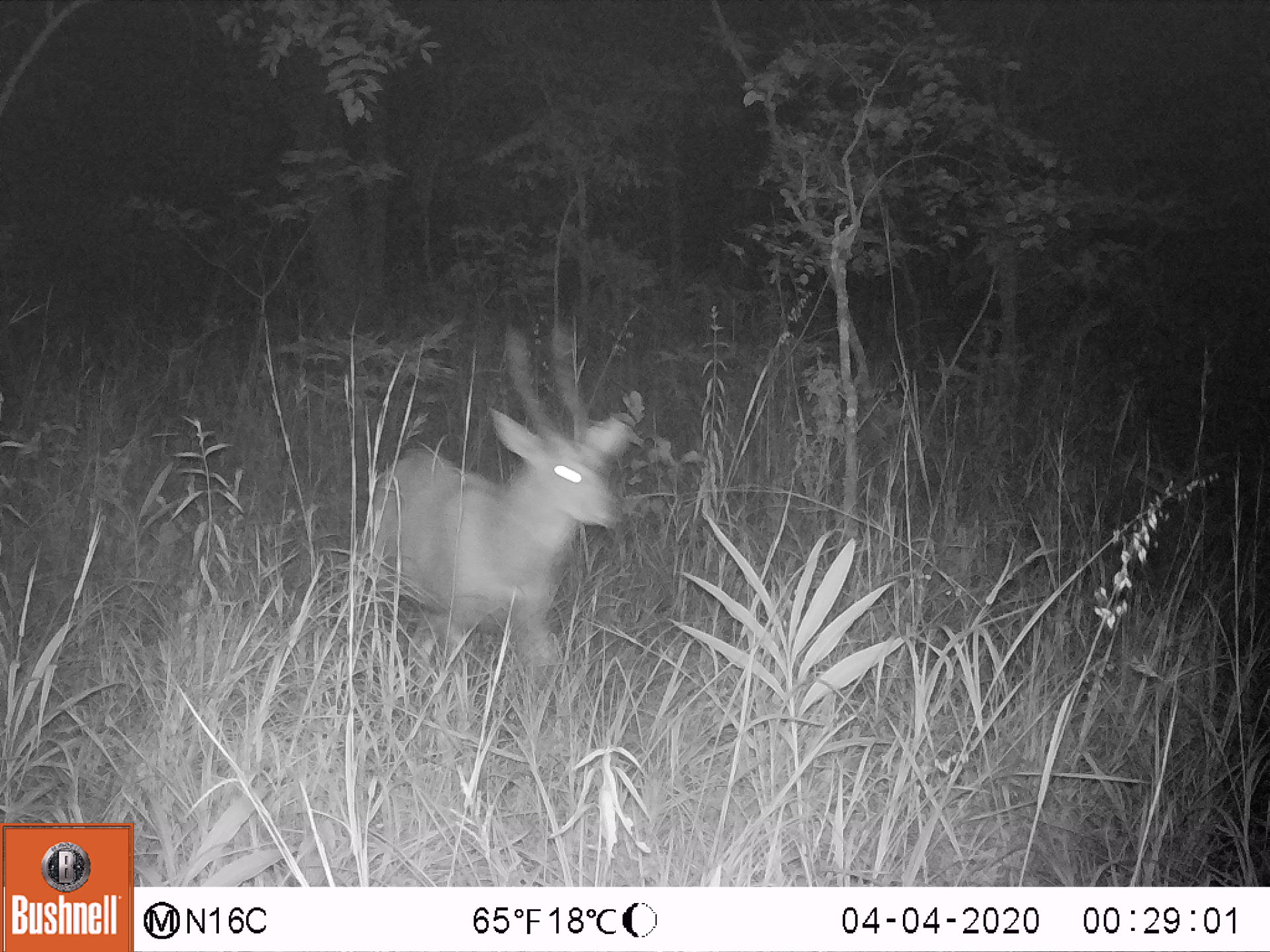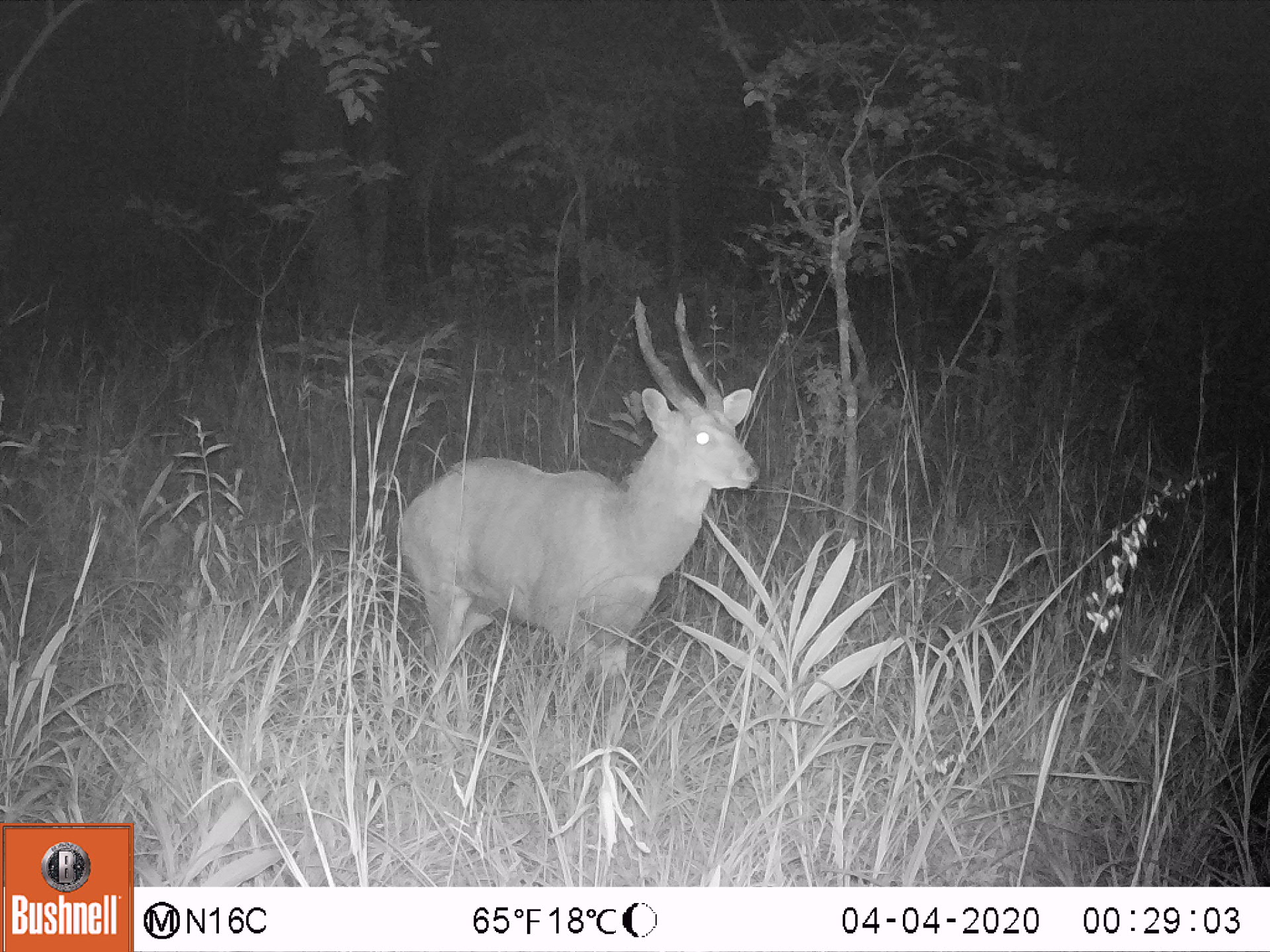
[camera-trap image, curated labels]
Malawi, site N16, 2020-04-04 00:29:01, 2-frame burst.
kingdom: Animalia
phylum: Chordata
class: Mammalia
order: Artiodactyla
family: Bovidae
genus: Tragelaphus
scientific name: Tragelaphus sylvaticus sylvaticus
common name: cape bushbuck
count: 1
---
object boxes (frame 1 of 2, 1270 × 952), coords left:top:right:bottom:
cape bushbuck: 361:316:640:696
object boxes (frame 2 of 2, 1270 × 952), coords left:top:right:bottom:
cape bushbuck: 393:288:765:714